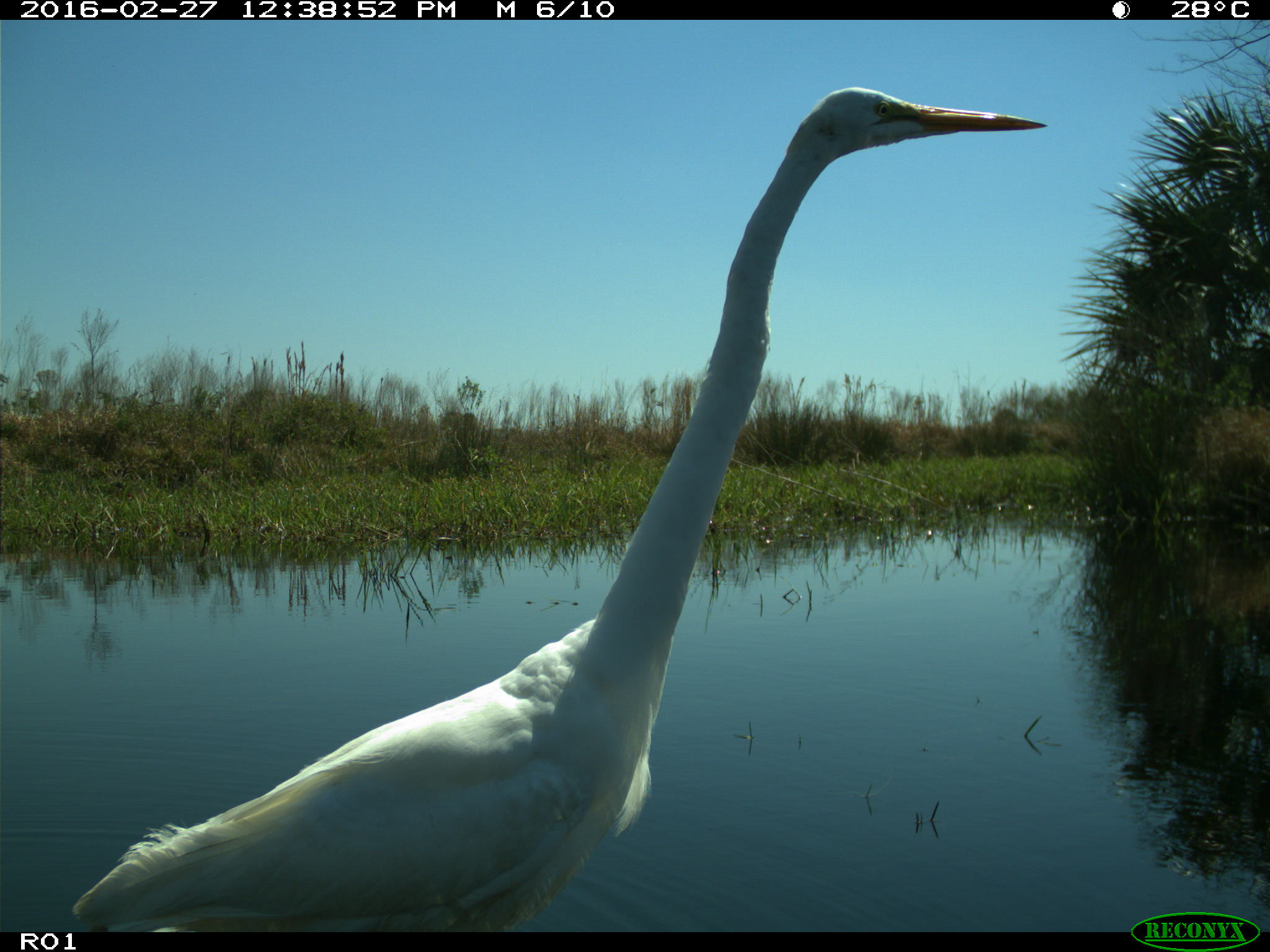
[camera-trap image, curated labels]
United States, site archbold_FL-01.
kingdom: Animalia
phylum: Chordata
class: Aves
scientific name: Aves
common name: birds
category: unidentified bird